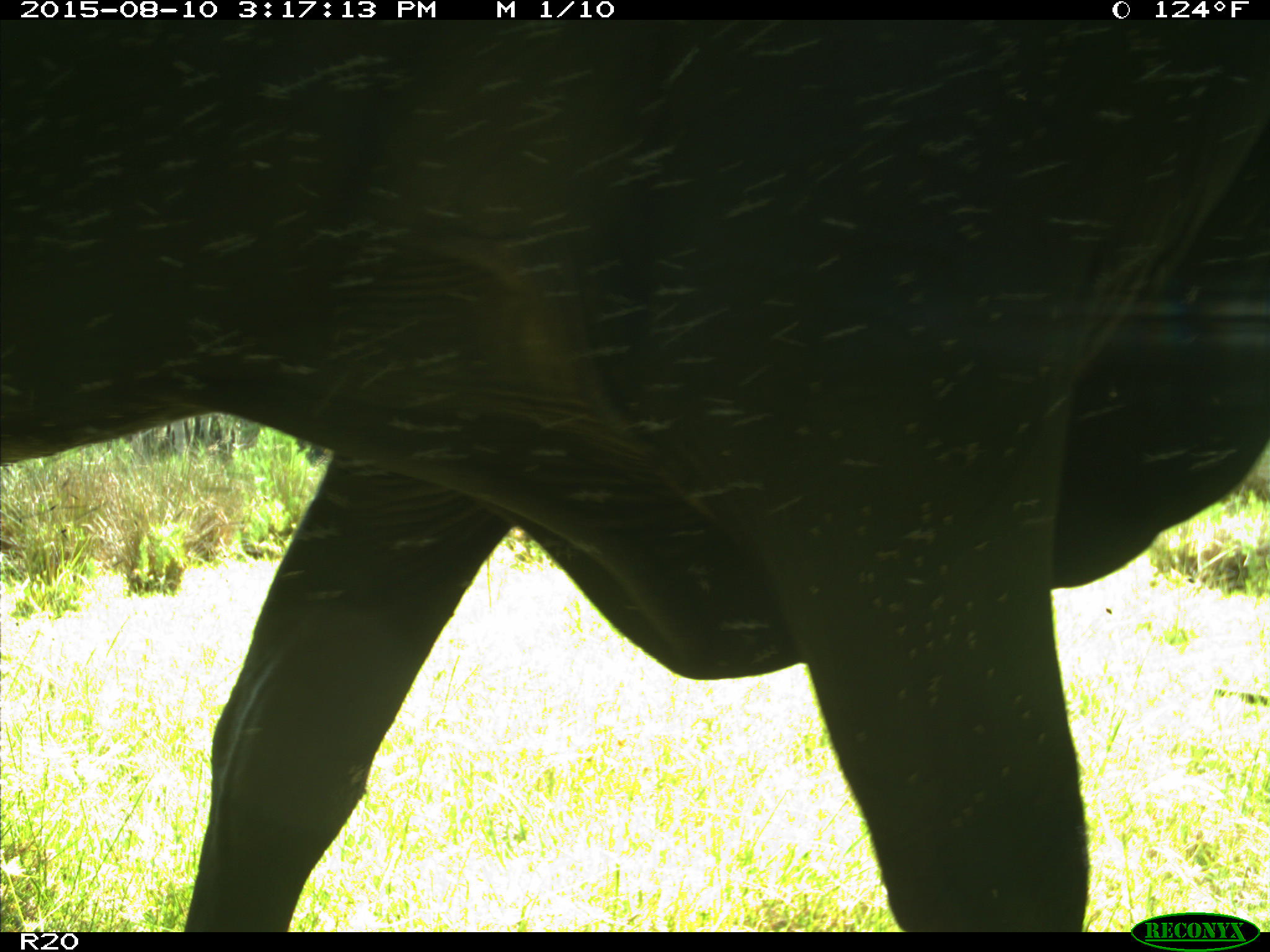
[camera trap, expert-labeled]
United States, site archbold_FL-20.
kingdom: Animalia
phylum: Chordata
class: Mammalia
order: Artiodactyla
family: Bovidae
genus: Bos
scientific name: Bos taurus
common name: domestic cow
Bos taurus (domestic cow).